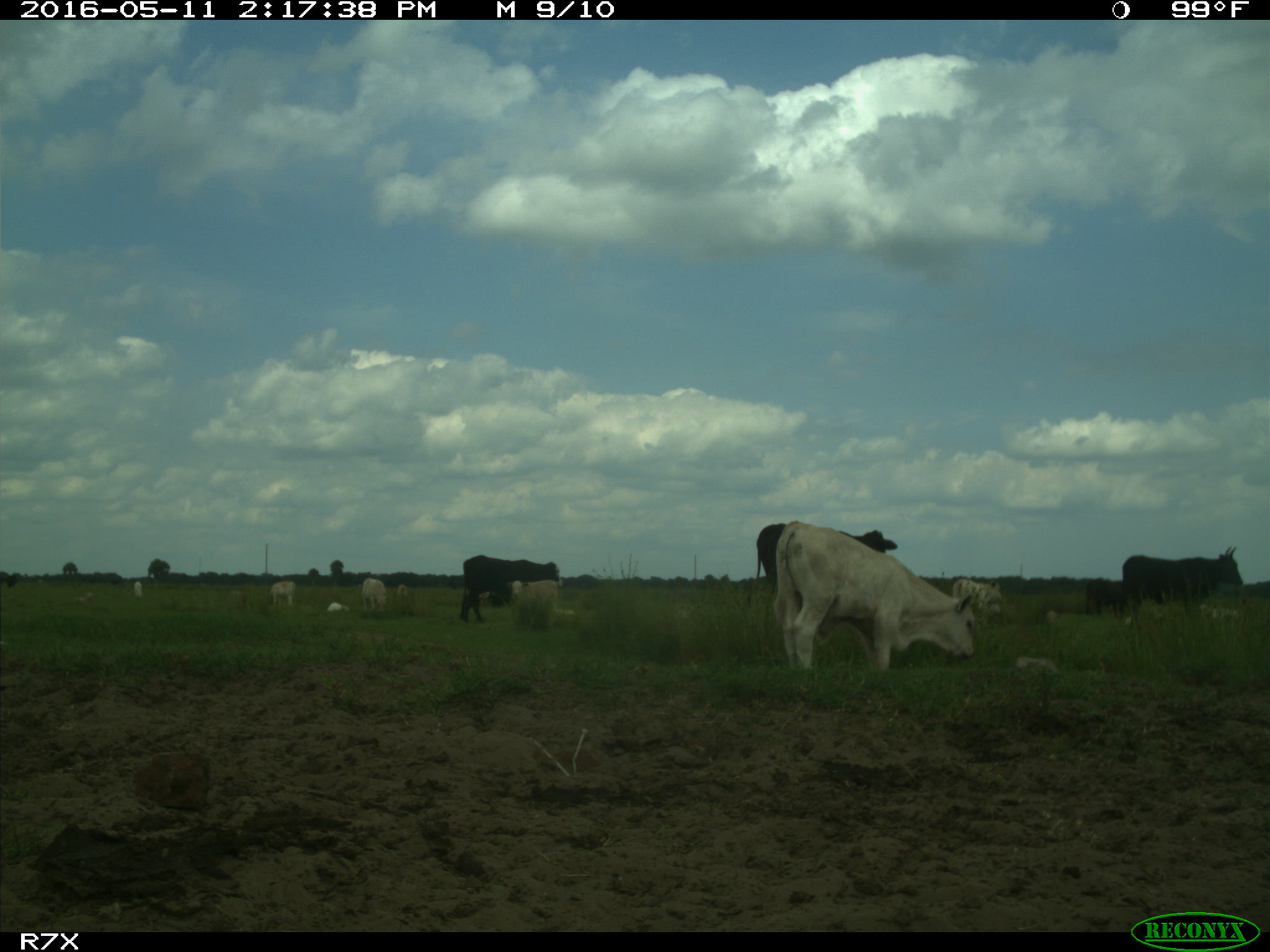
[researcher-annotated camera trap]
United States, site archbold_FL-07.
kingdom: Animalia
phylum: Chordata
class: Mammalia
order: Artiodactyla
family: Bovidae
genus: Bos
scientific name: Bos taurus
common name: domestic cow